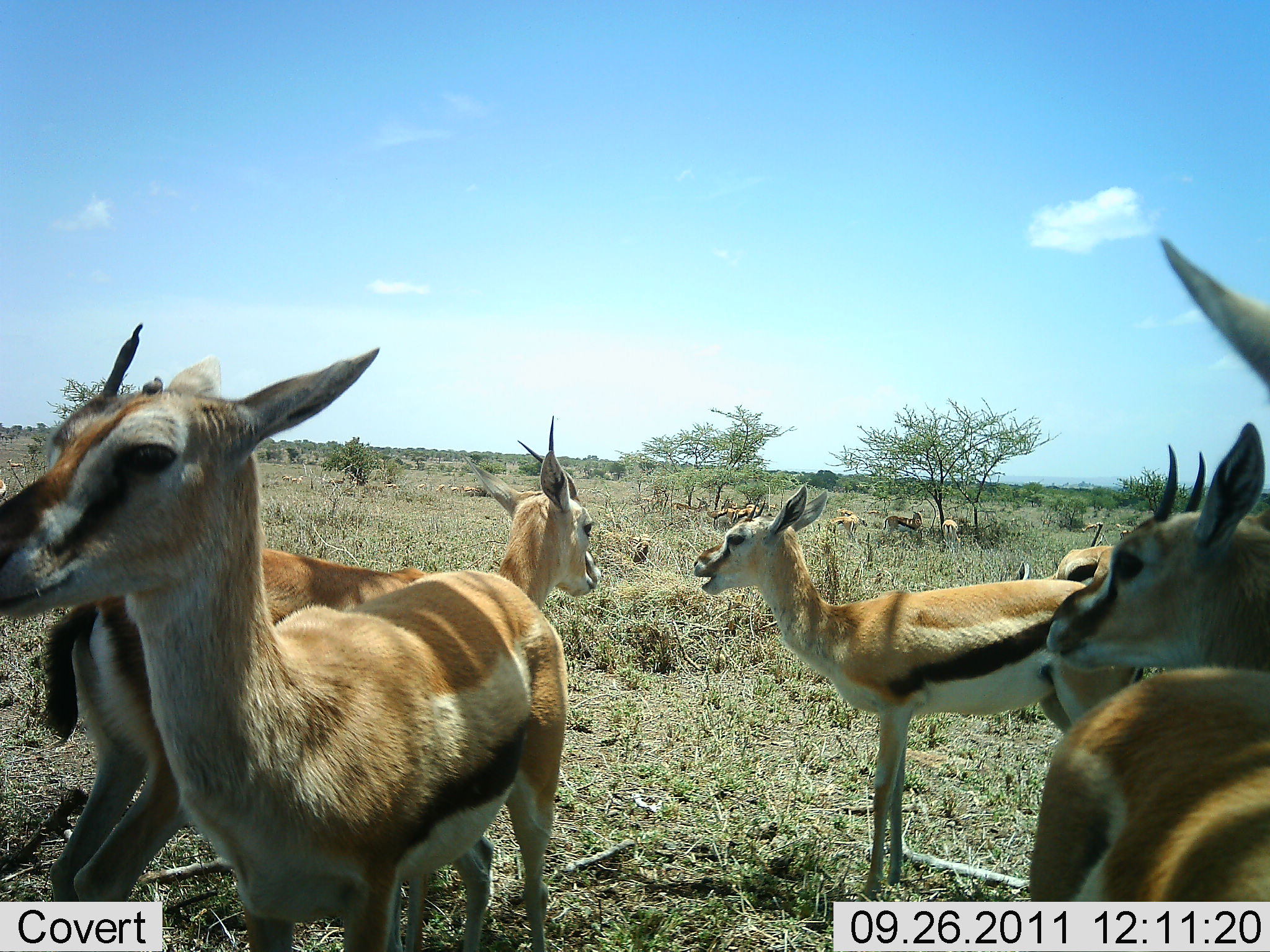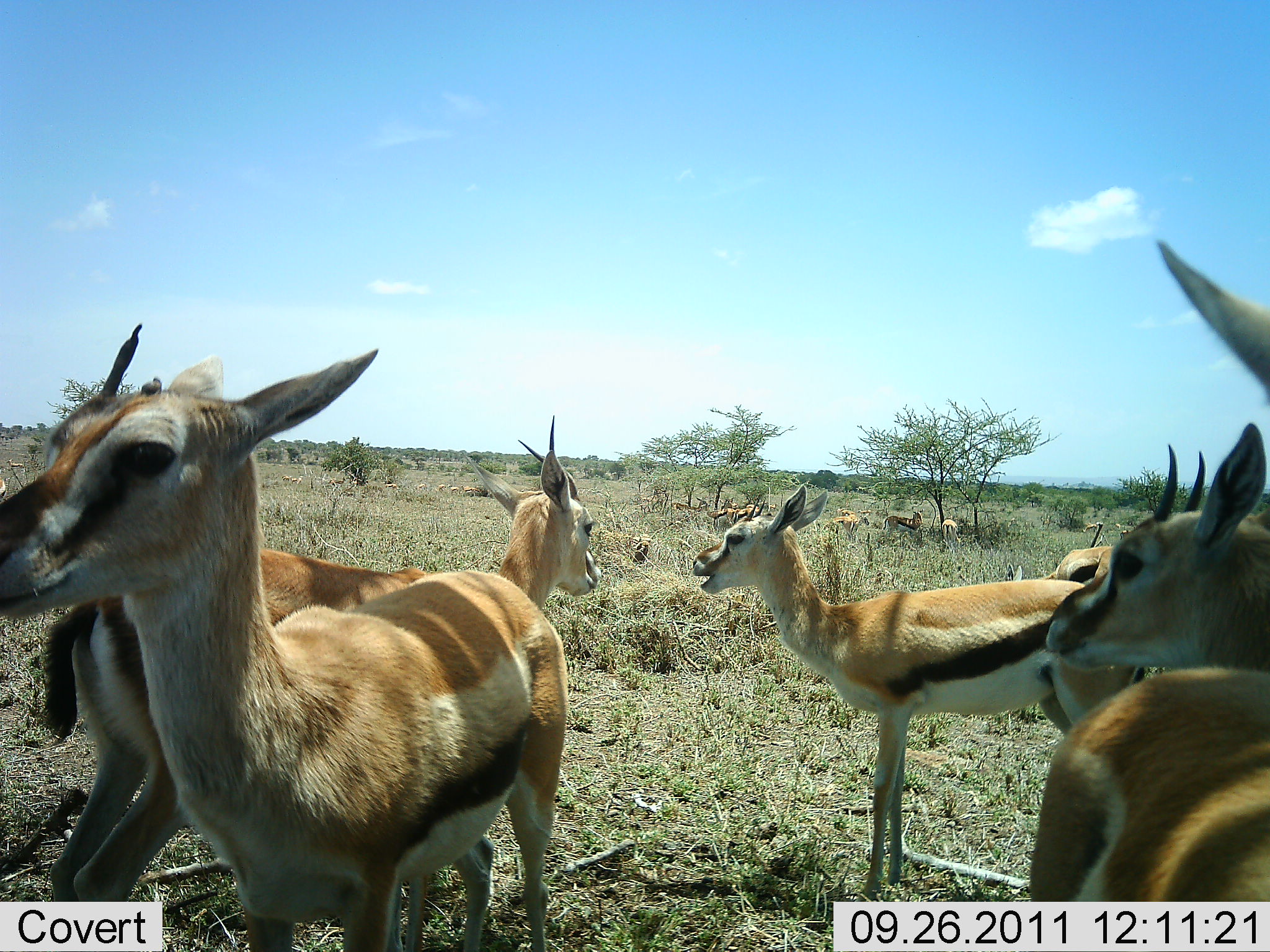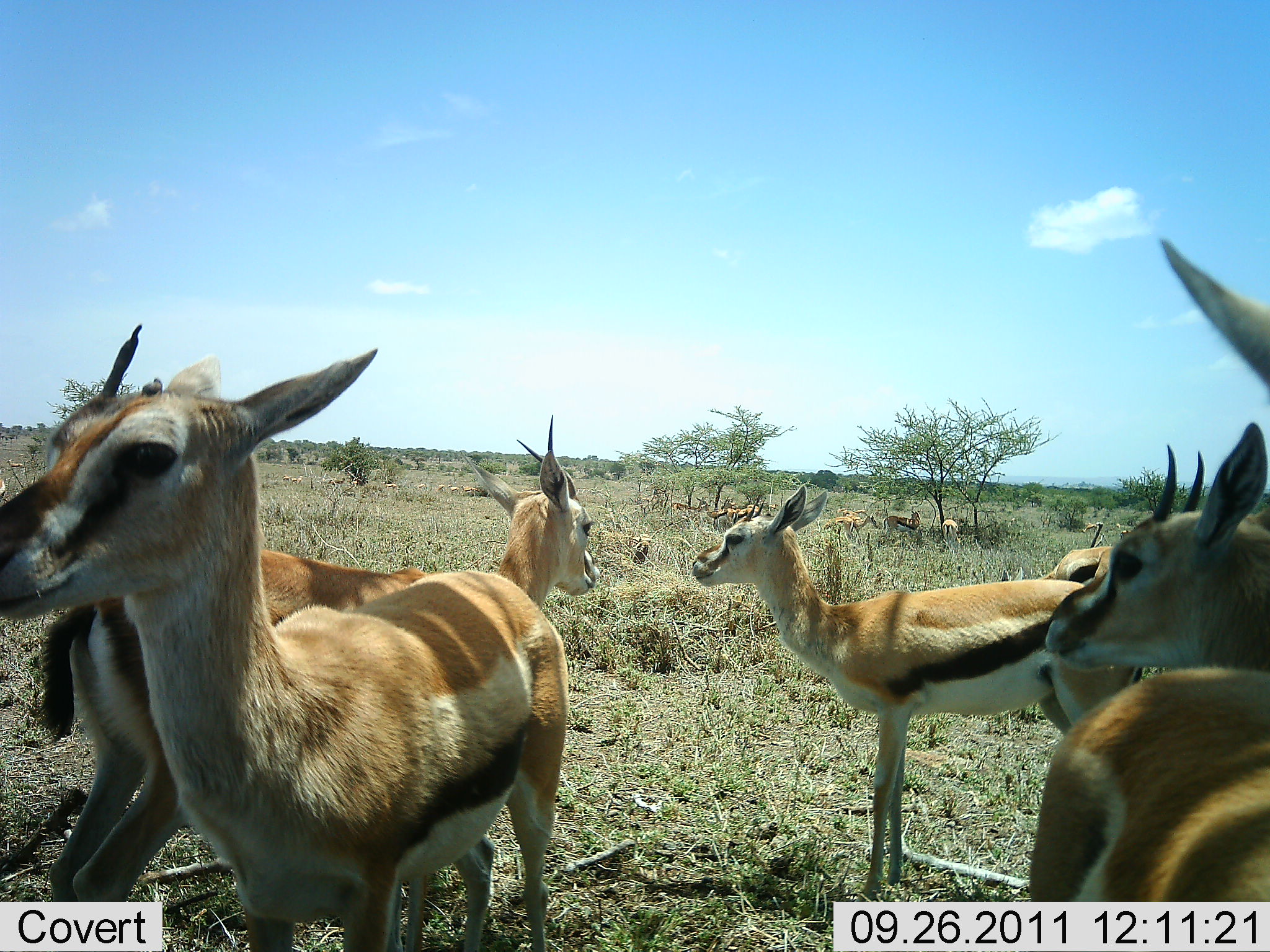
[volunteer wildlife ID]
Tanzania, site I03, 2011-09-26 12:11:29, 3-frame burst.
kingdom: Animalia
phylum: Chordata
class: Mammalia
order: Artiodactyla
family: Bovidae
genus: Eudorcas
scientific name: Eudorcas thomsonii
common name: thomson's gazelle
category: gazellethomsons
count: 11-50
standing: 87%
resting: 13%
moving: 7%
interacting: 7%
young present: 7%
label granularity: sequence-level